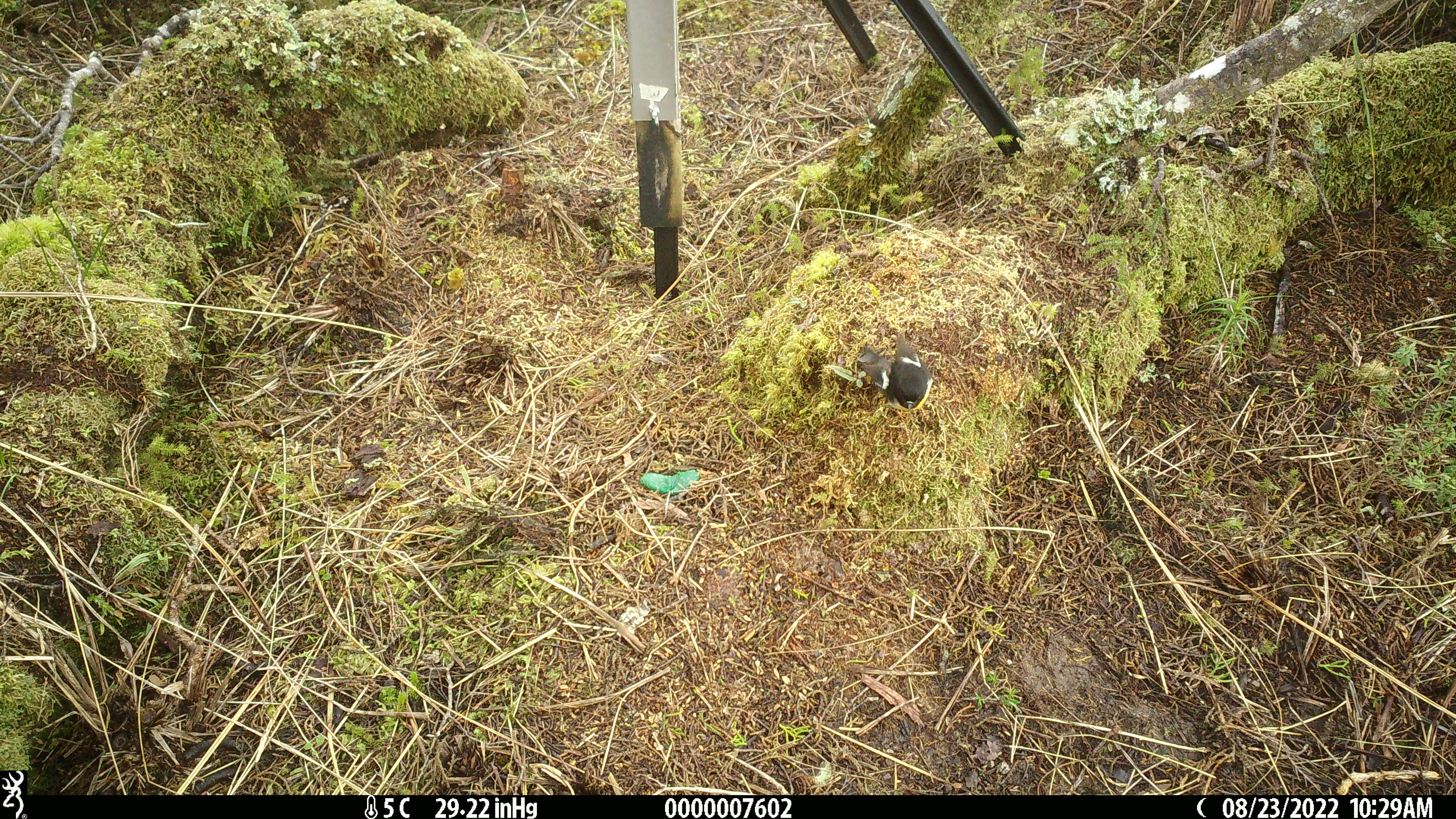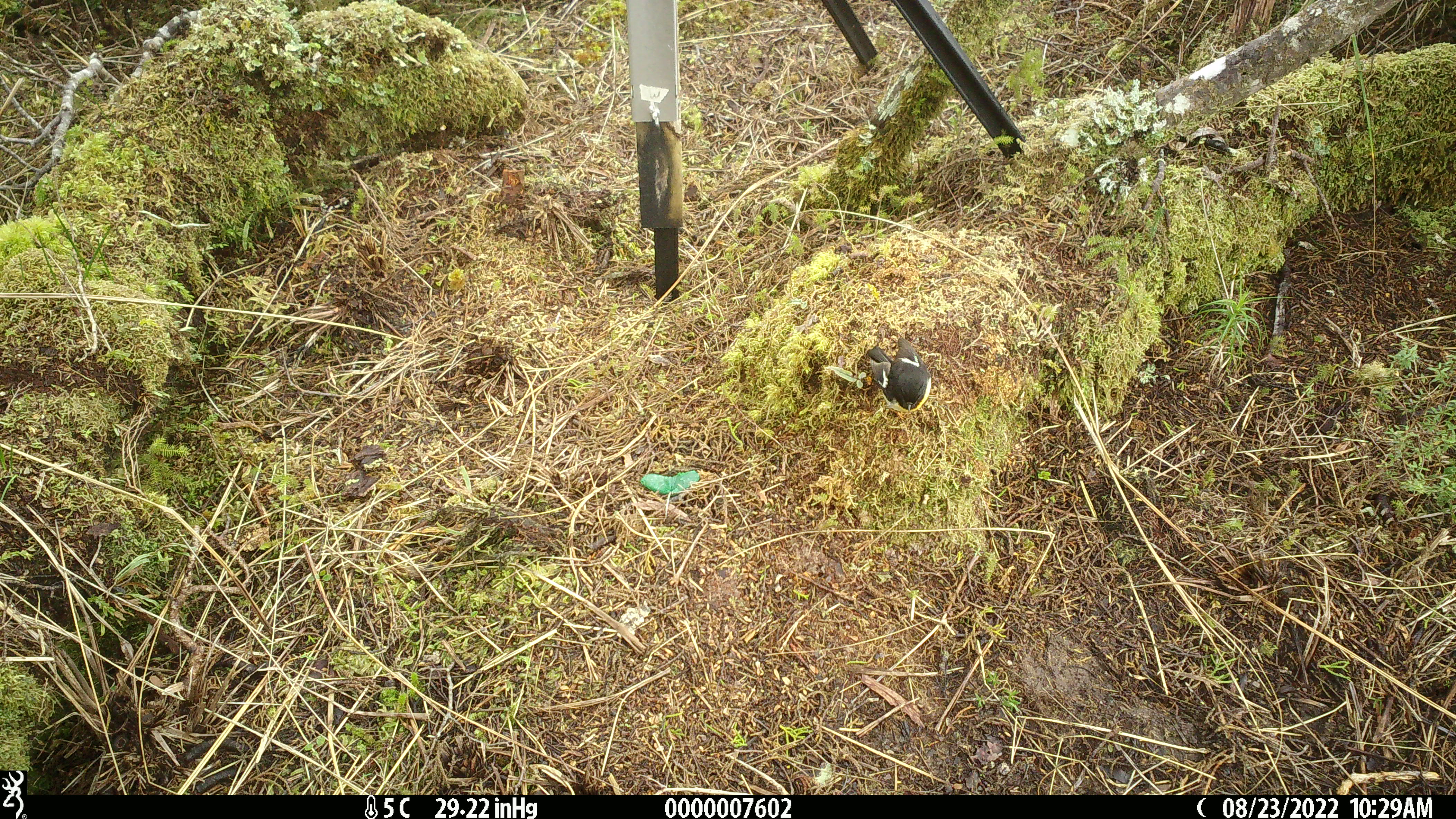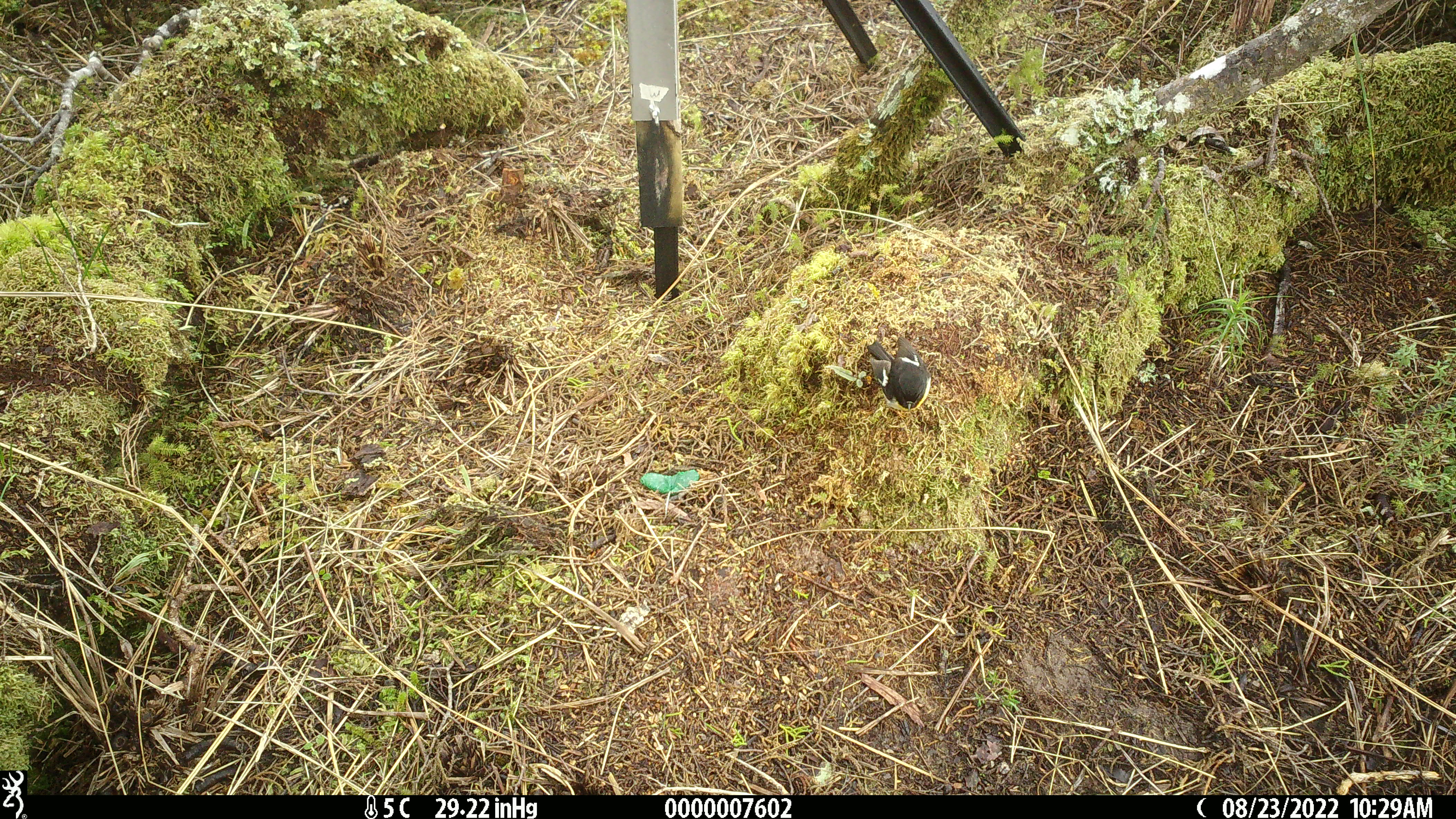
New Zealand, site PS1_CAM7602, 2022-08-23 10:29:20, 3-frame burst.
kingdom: Animalia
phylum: Chordata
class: Aves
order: Passeriformes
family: Petroicidae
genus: Petroica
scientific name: Petroica macrocephala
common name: tomtit